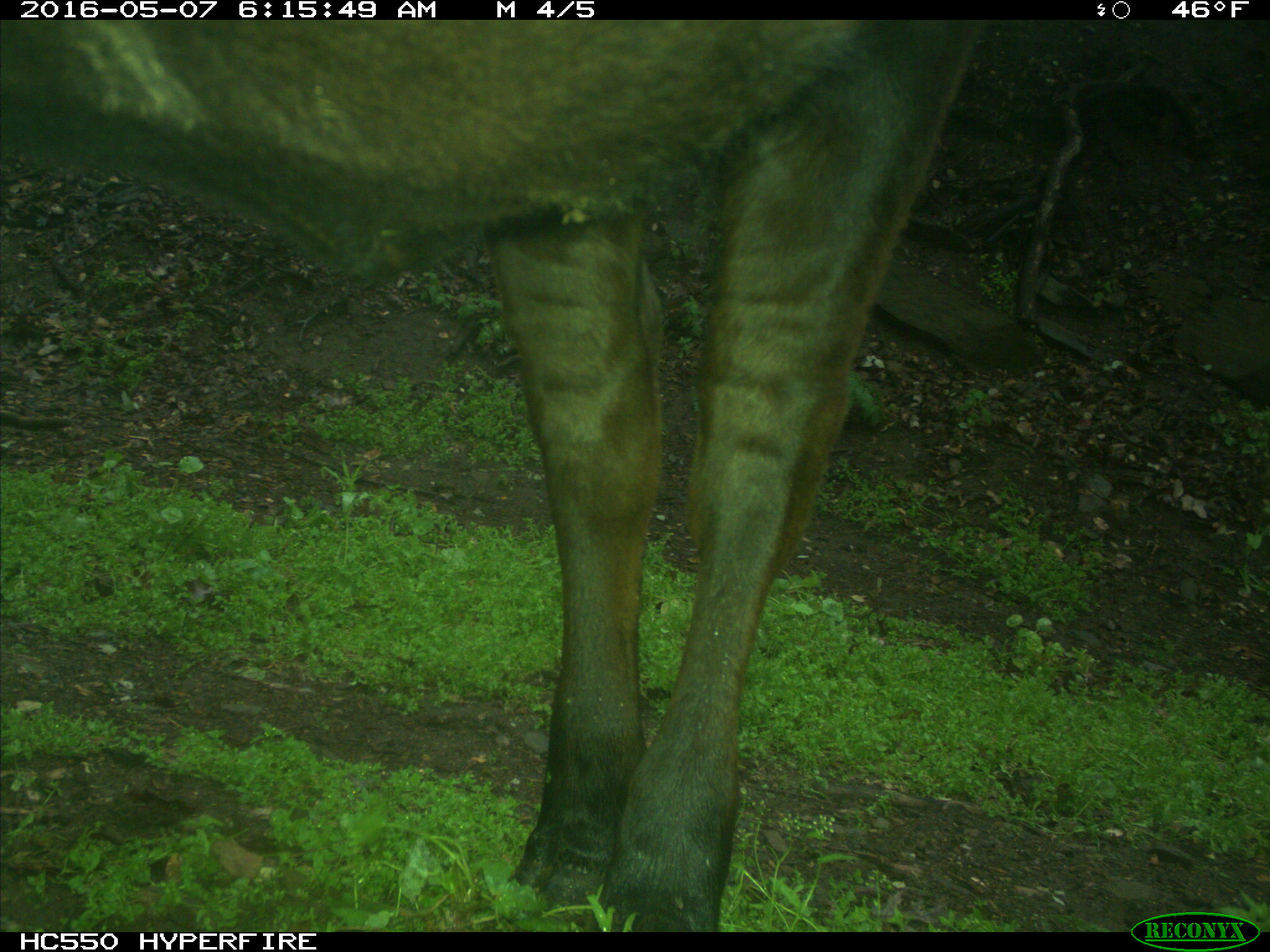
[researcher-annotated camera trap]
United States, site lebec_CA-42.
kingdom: Animalia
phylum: Chordata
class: Mammalia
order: Artiodactyla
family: Bovidae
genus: Bos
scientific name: Bos taurus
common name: domestic cow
Bos taurus (domestic cow).